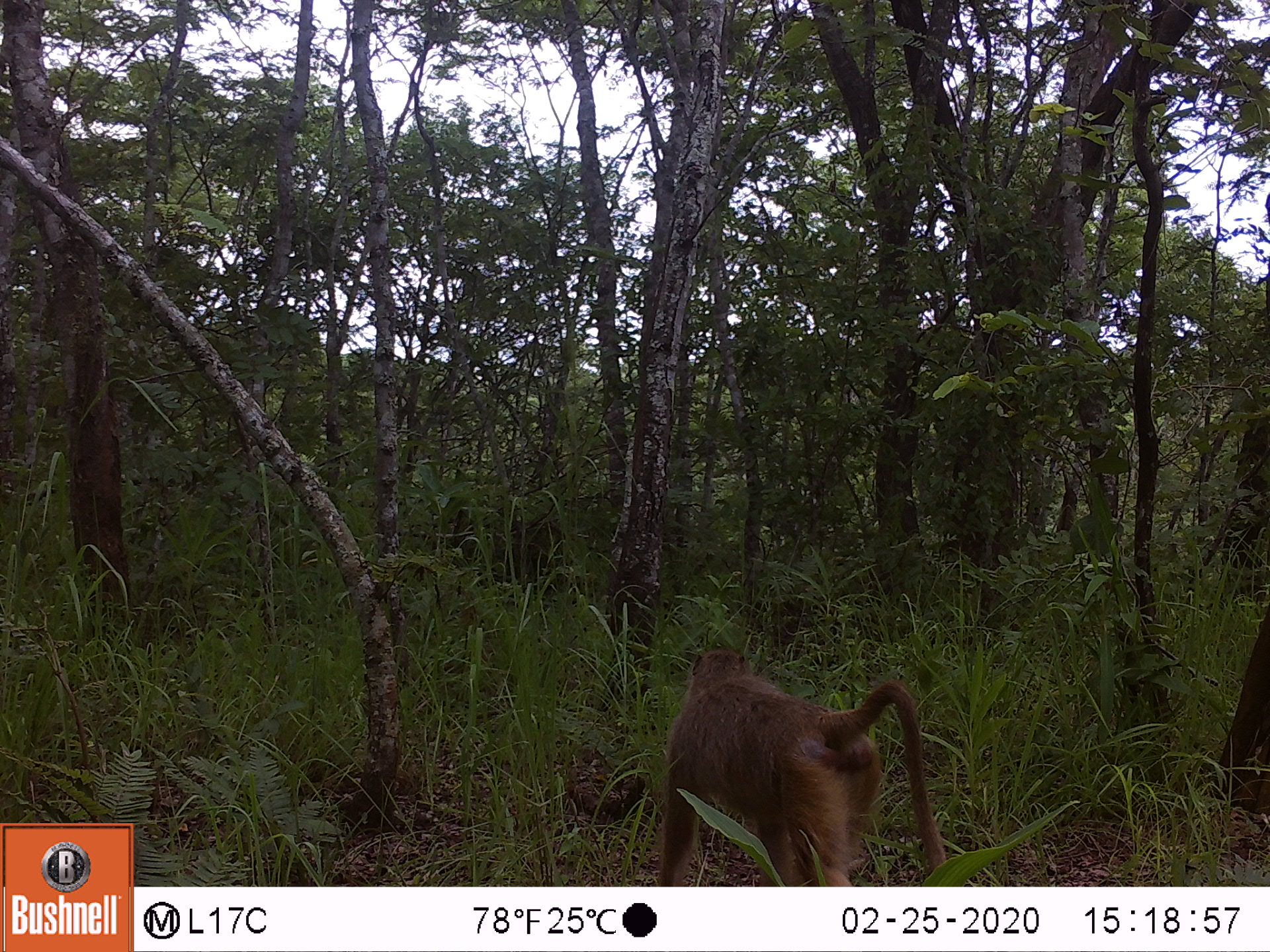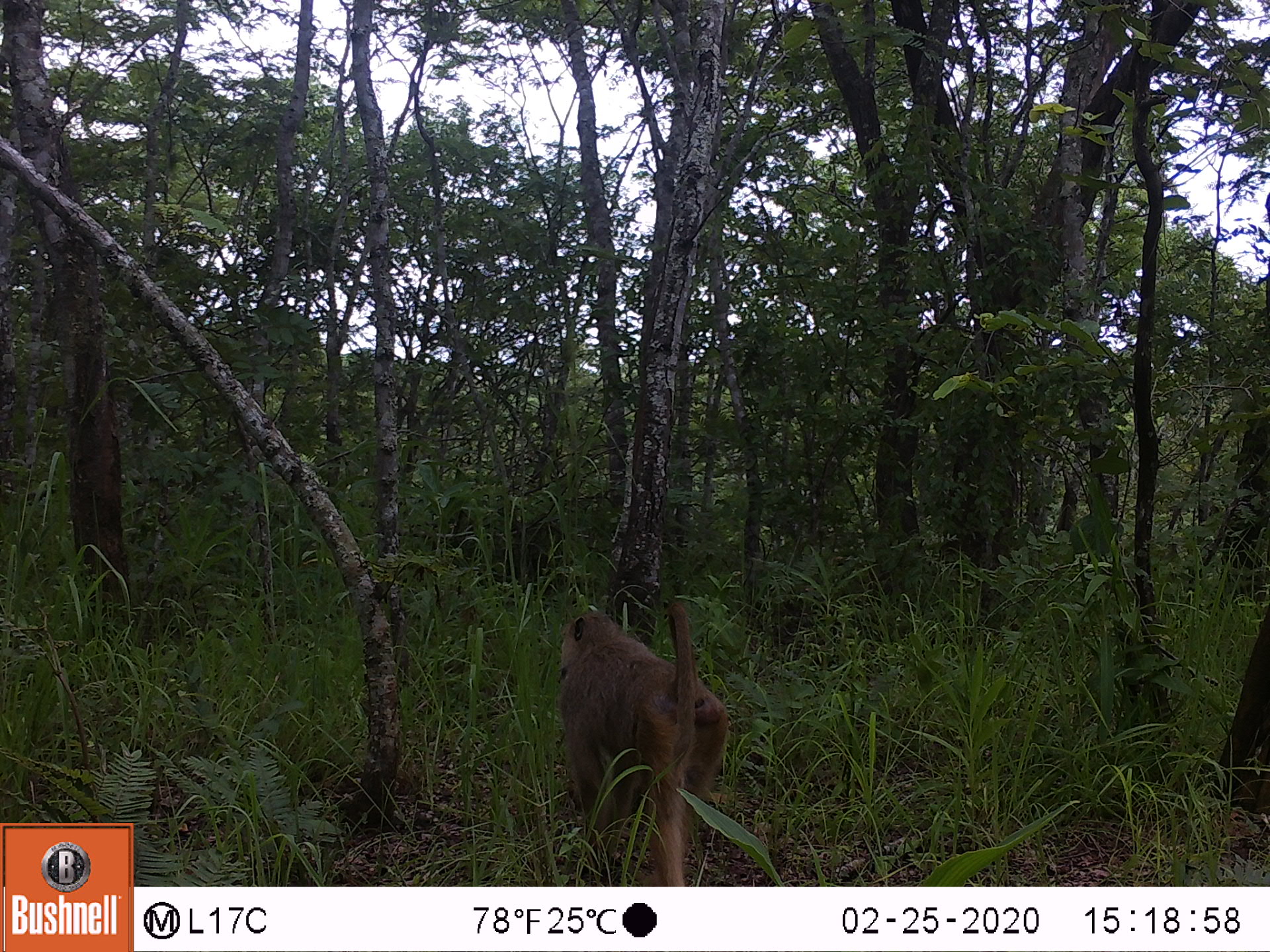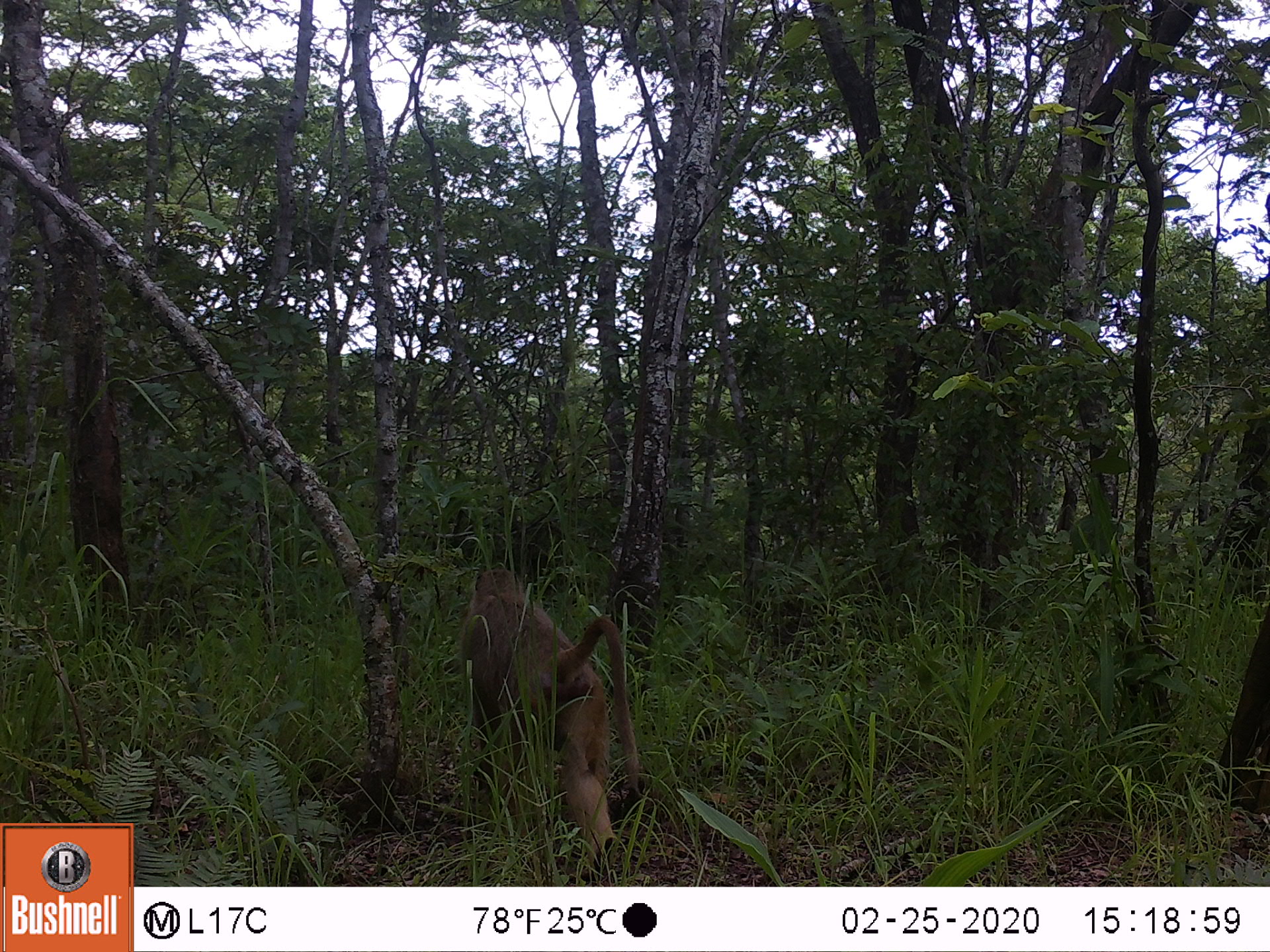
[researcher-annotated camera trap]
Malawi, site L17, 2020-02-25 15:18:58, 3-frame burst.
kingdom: Animalia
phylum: Chordata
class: Mammalia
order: Primates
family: Cercopithecidae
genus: Papio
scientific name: Papio cynocephalus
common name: yellow baboon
Yellow baboon (Papio cynocephalus), count 1.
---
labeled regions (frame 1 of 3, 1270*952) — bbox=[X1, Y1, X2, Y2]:
yellow baboon: bbox=[656, 639, 946, 880]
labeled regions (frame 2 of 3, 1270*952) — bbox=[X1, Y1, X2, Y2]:
yellow baboon: bbox=[551, 604, 733, 880]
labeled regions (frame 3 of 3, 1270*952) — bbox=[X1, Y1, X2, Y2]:
yellow baboon: bbox=[457, 562, 642, 866]